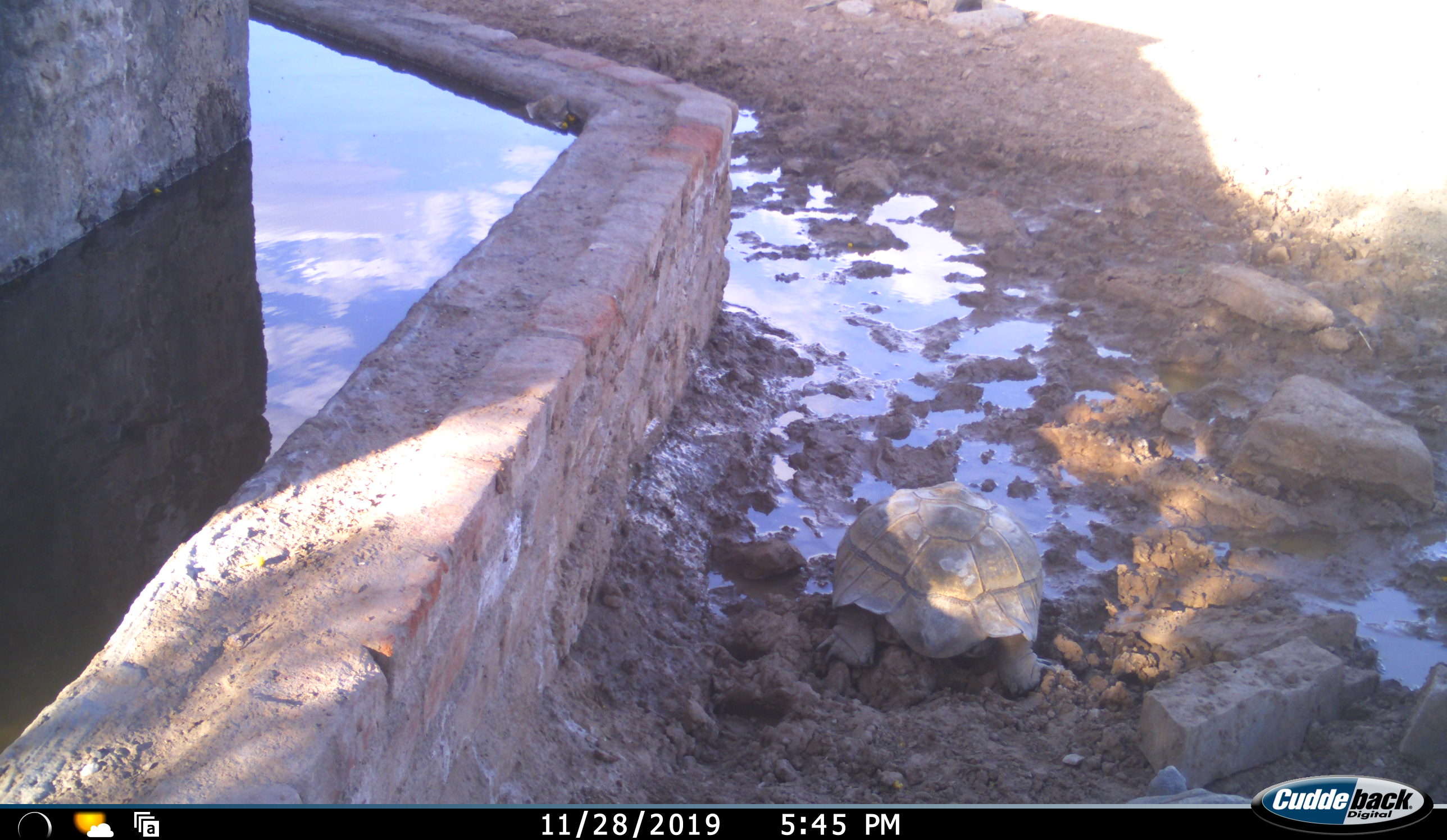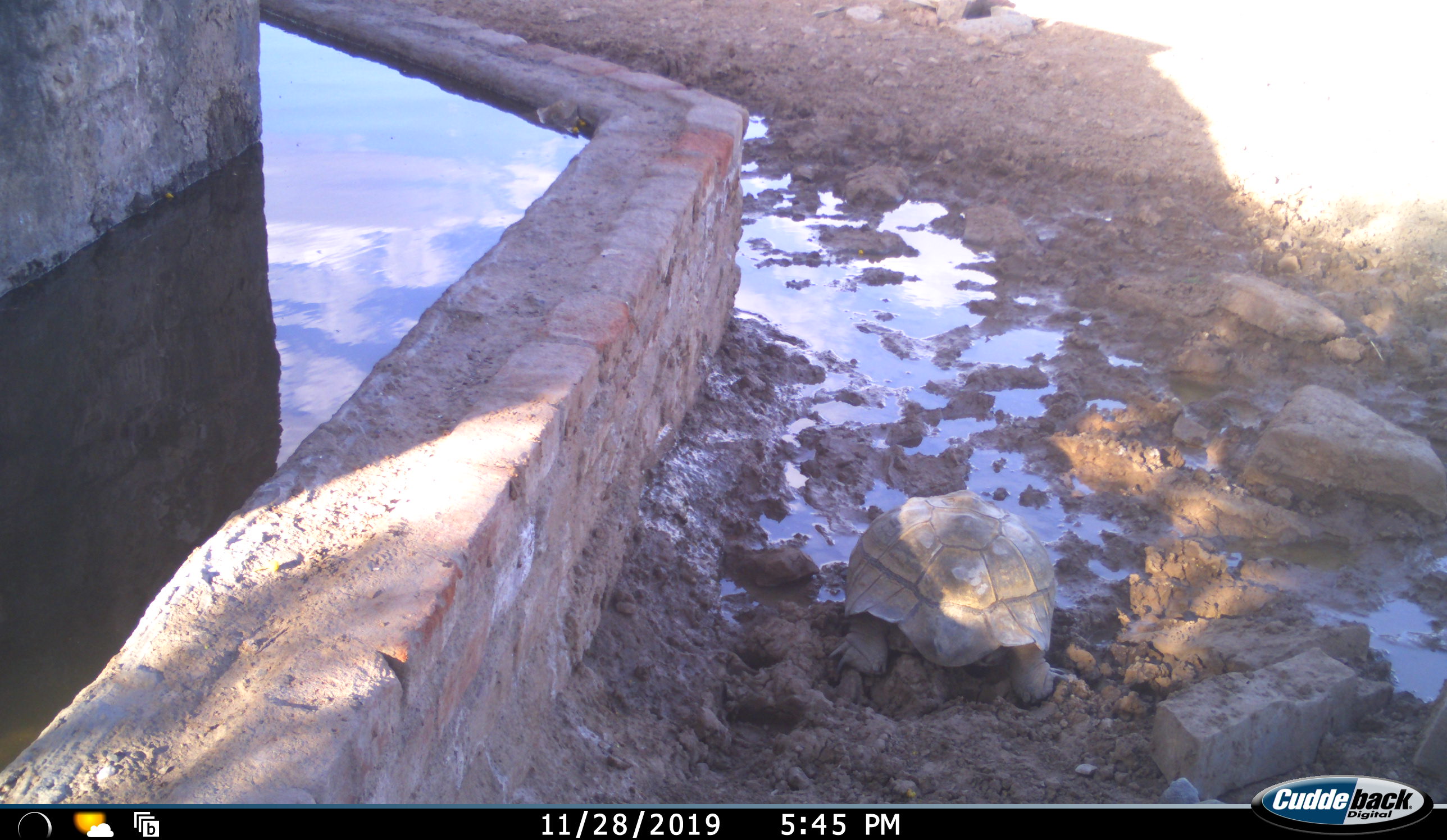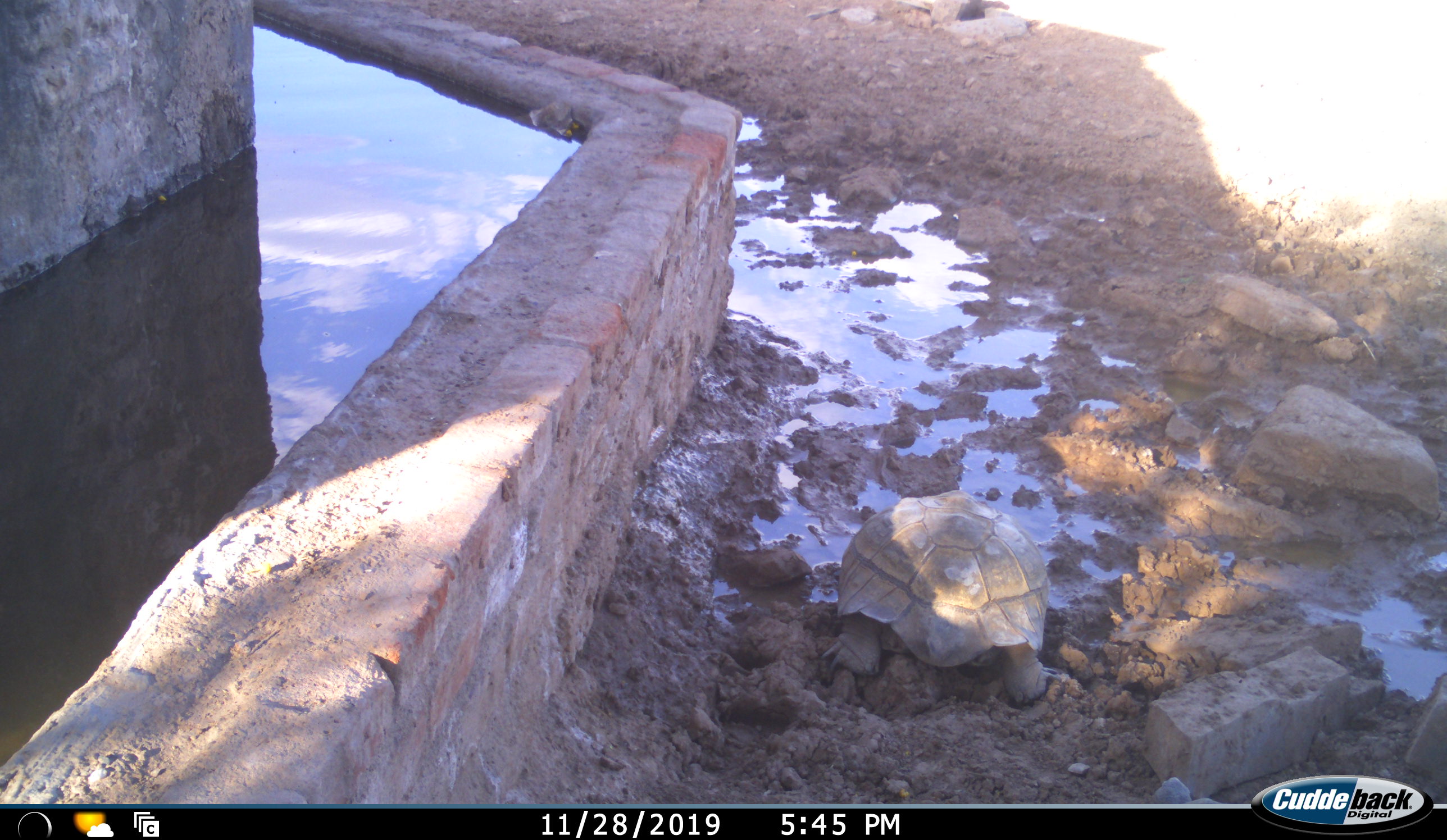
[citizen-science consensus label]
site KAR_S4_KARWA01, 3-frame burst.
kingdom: Animalia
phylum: Chordata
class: Reptilia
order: Testudines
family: Testudinidae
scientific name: Testudinidae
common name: tortoise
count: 1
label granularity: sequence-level